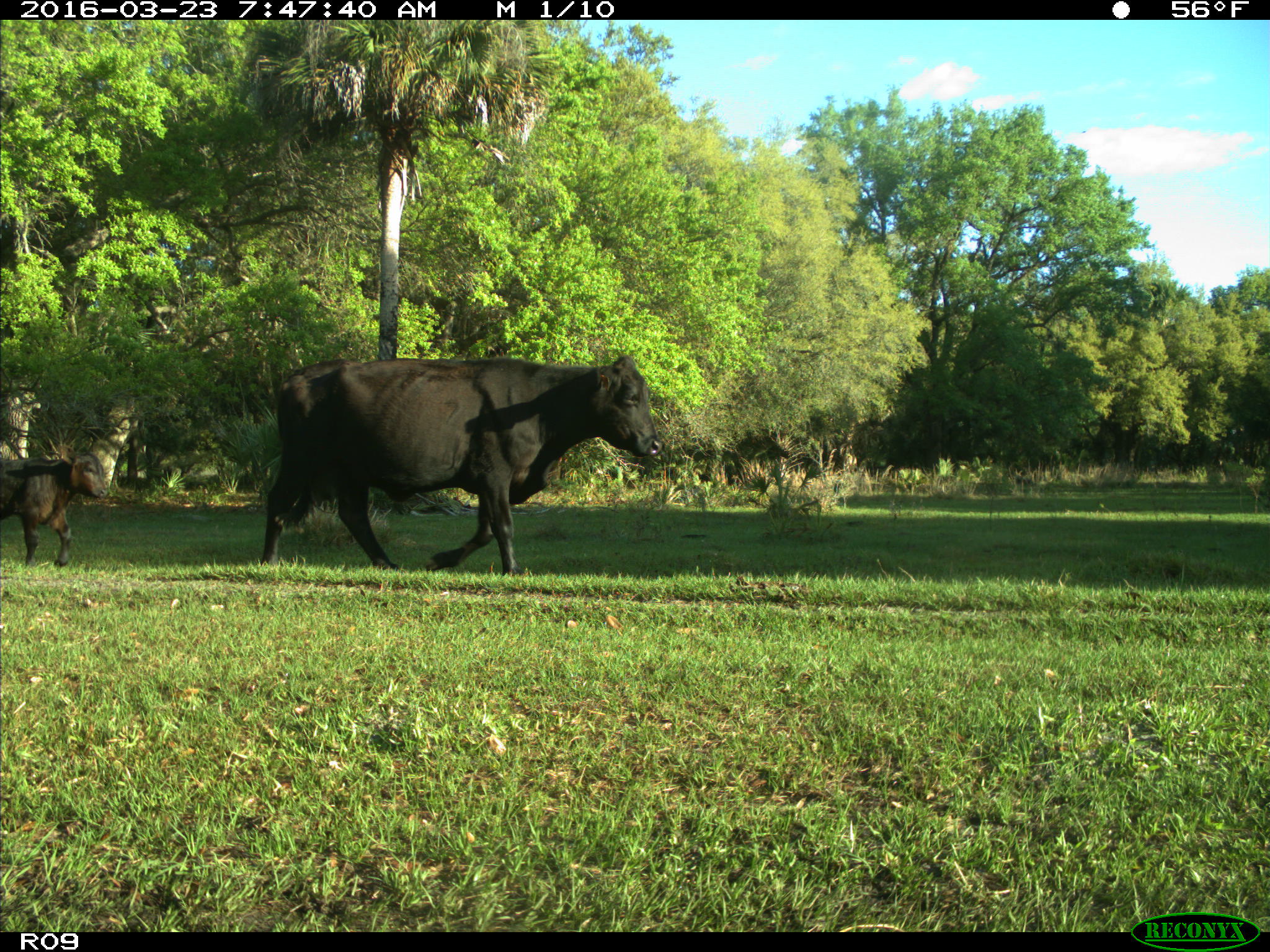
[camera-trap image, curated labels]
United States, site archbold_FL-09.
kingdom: Animalia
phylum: Chordata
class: Mammalia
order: Artiodactyla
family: Bovidae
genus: Bos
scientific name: Bos taurus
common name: domestic cow